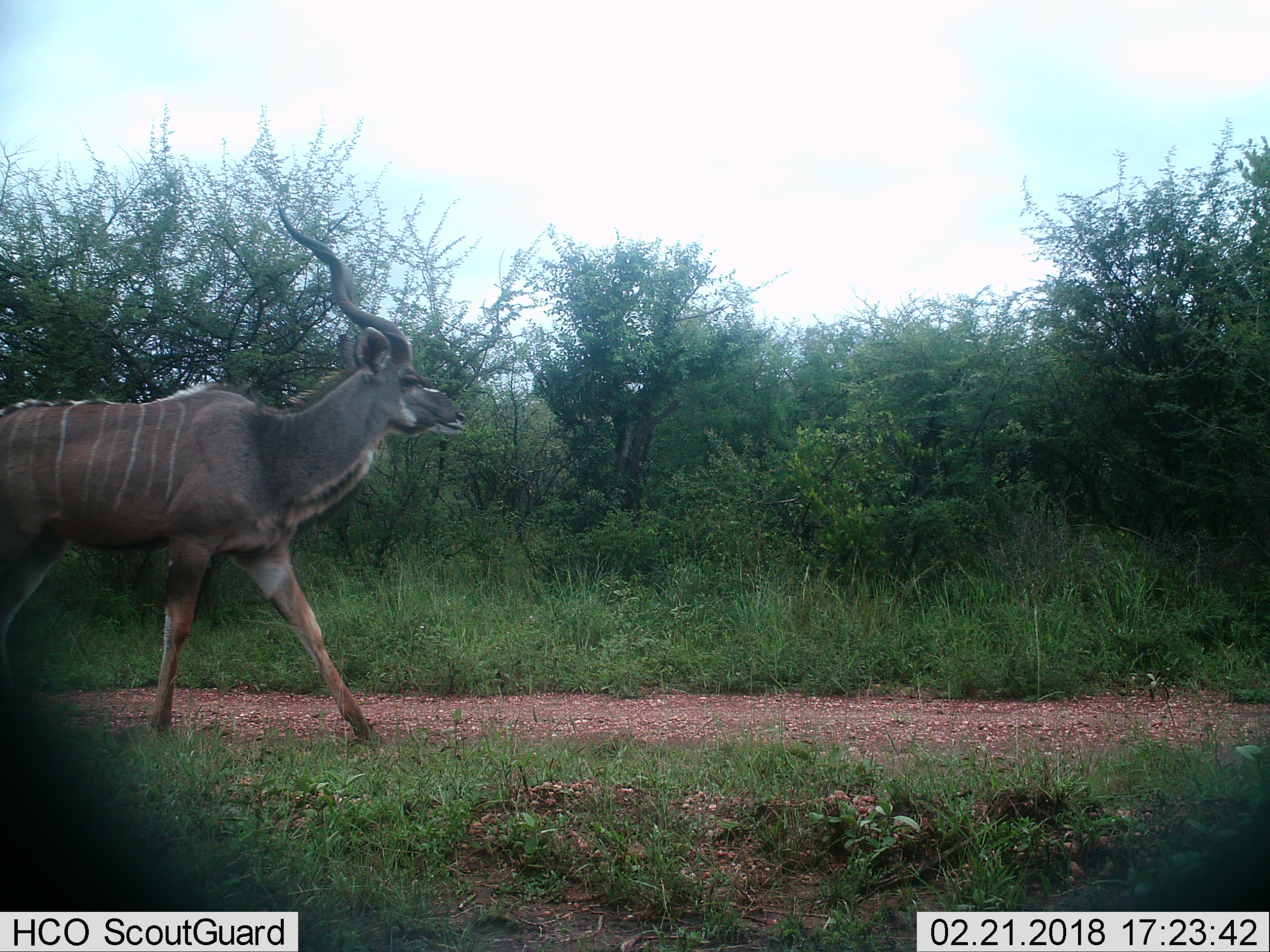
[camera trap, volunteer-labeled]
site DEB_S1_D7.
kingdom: Animalia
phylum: Chordata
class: Mammalia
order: Artiodactyla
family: Bovidae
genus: Tragelaphus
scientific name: Tragelaphus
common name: kudu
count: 1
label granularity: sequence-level